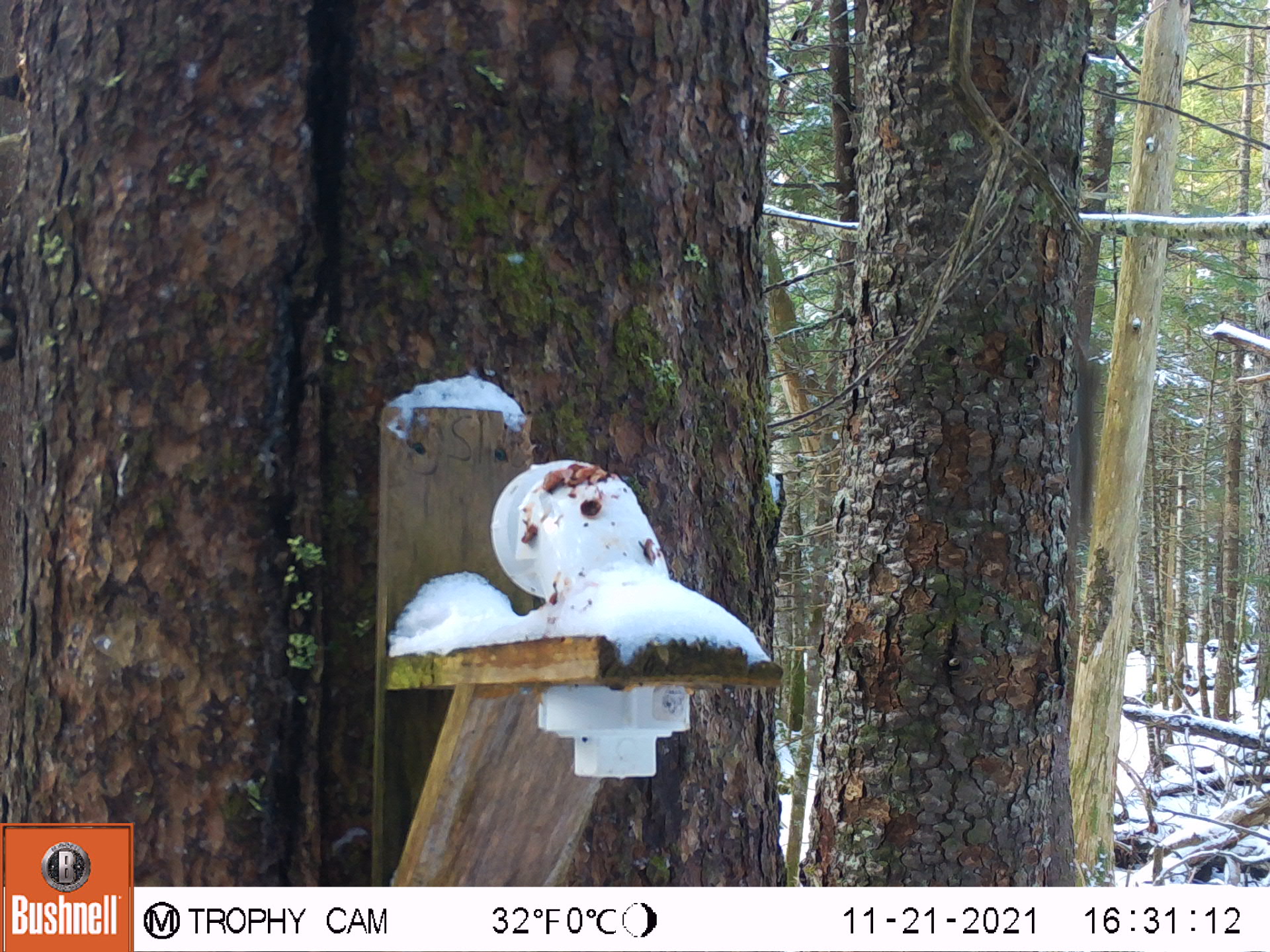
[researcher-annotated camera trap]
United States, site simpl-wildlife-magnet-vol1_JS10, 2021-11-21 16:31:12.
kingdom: Animalia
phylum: Chordata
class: Mammalia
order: Rodentia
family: Sciuridae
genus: Tamiasciurus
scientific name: Tamiasciurus hudsonicus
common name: red squirrel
Red squirrel (Tamiasciurus hudsonicus).